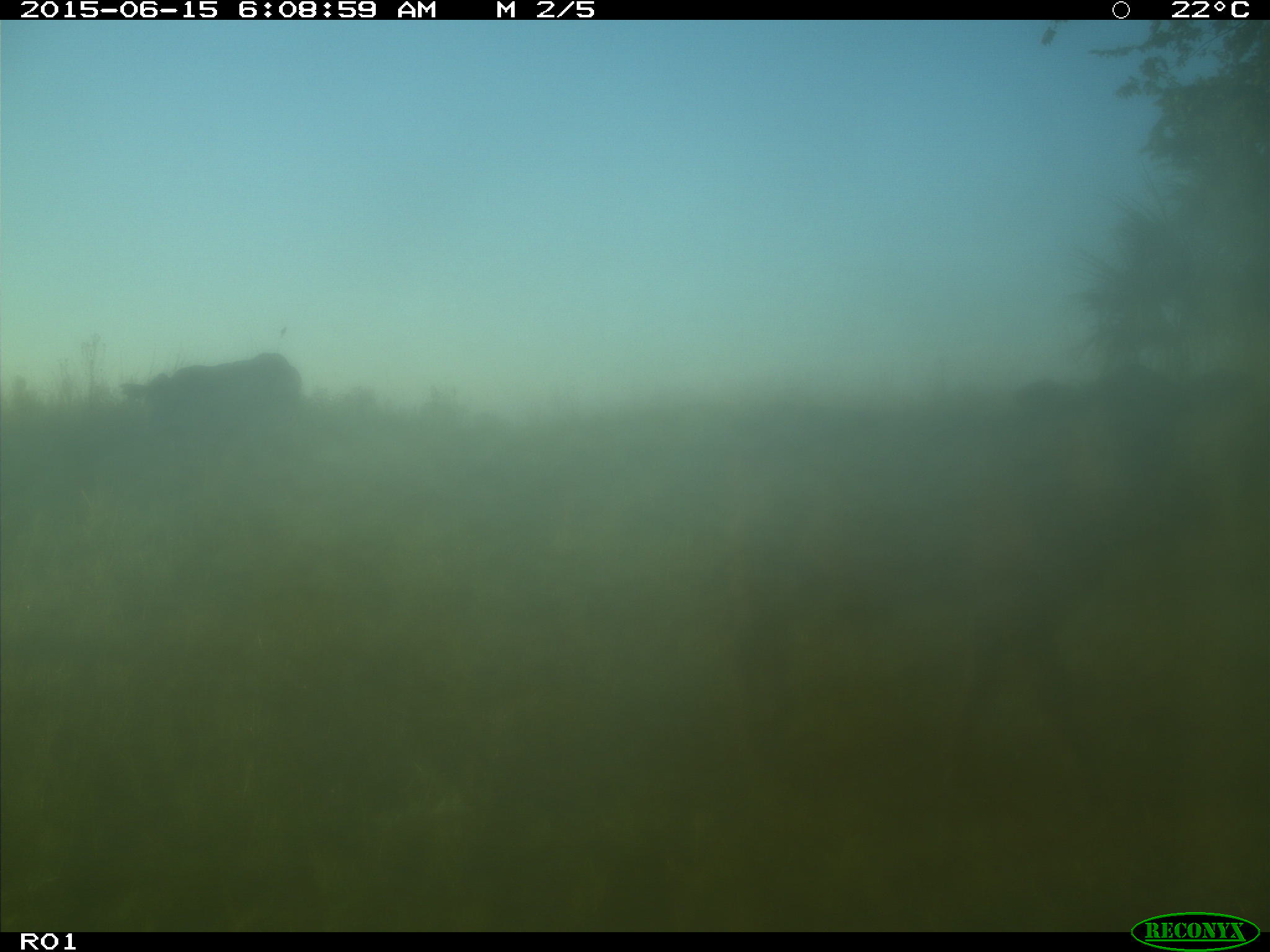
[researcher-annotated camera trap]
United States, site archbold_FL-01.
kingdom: Animalia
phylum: Chordata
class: Mammalia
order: Artiodactyla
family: Bovidae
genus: Bos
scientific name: Bos taurus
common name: domestic cow